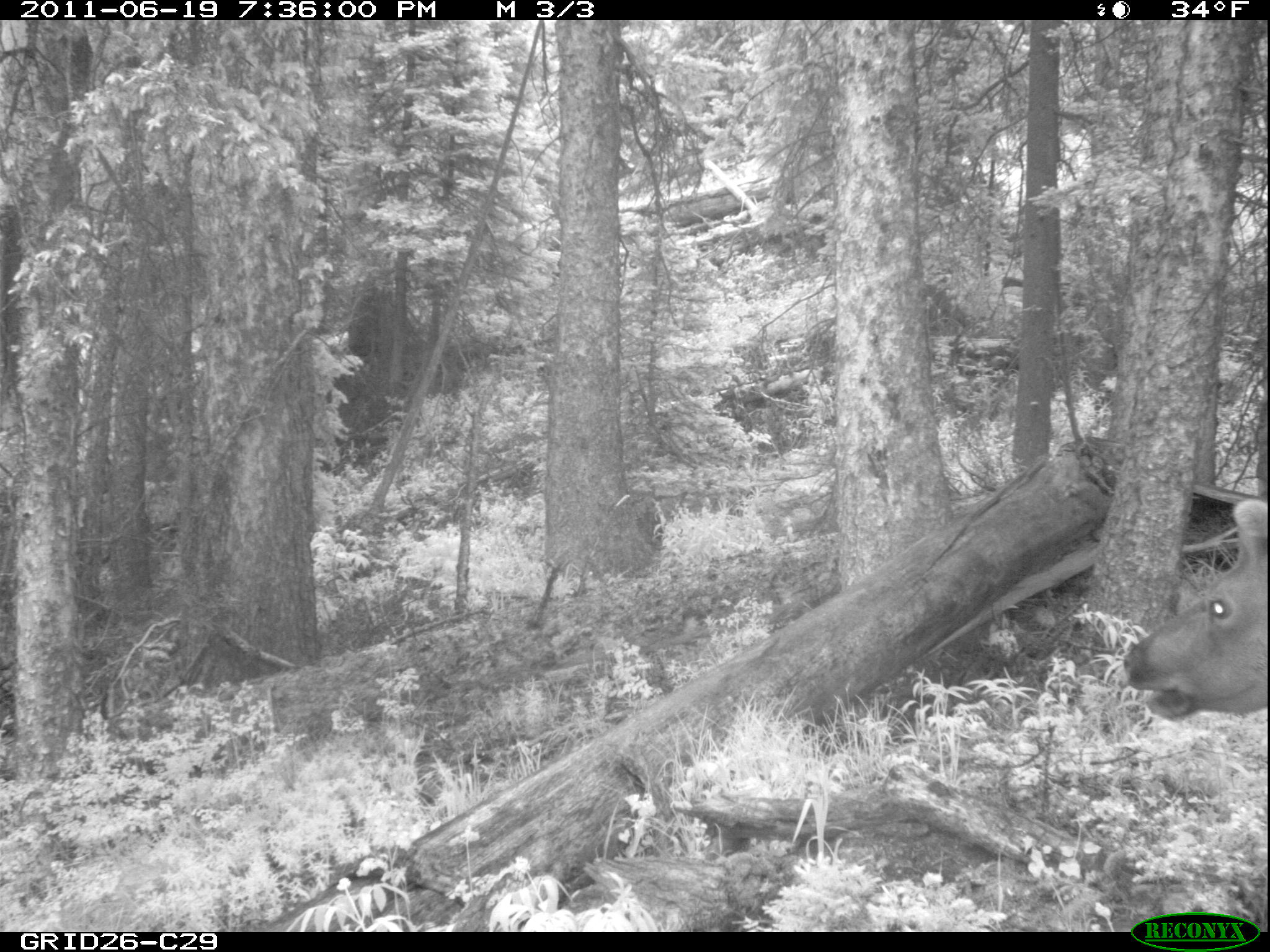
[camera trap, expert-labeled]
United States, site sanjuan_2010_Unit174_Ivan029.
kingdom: Animalia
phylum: Chordata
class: Mammalia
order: Artiodactyla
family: Cervidae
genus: Cervus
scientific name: Cervus elaphus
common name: red deer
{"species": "Cervus elaphus (red deer)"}